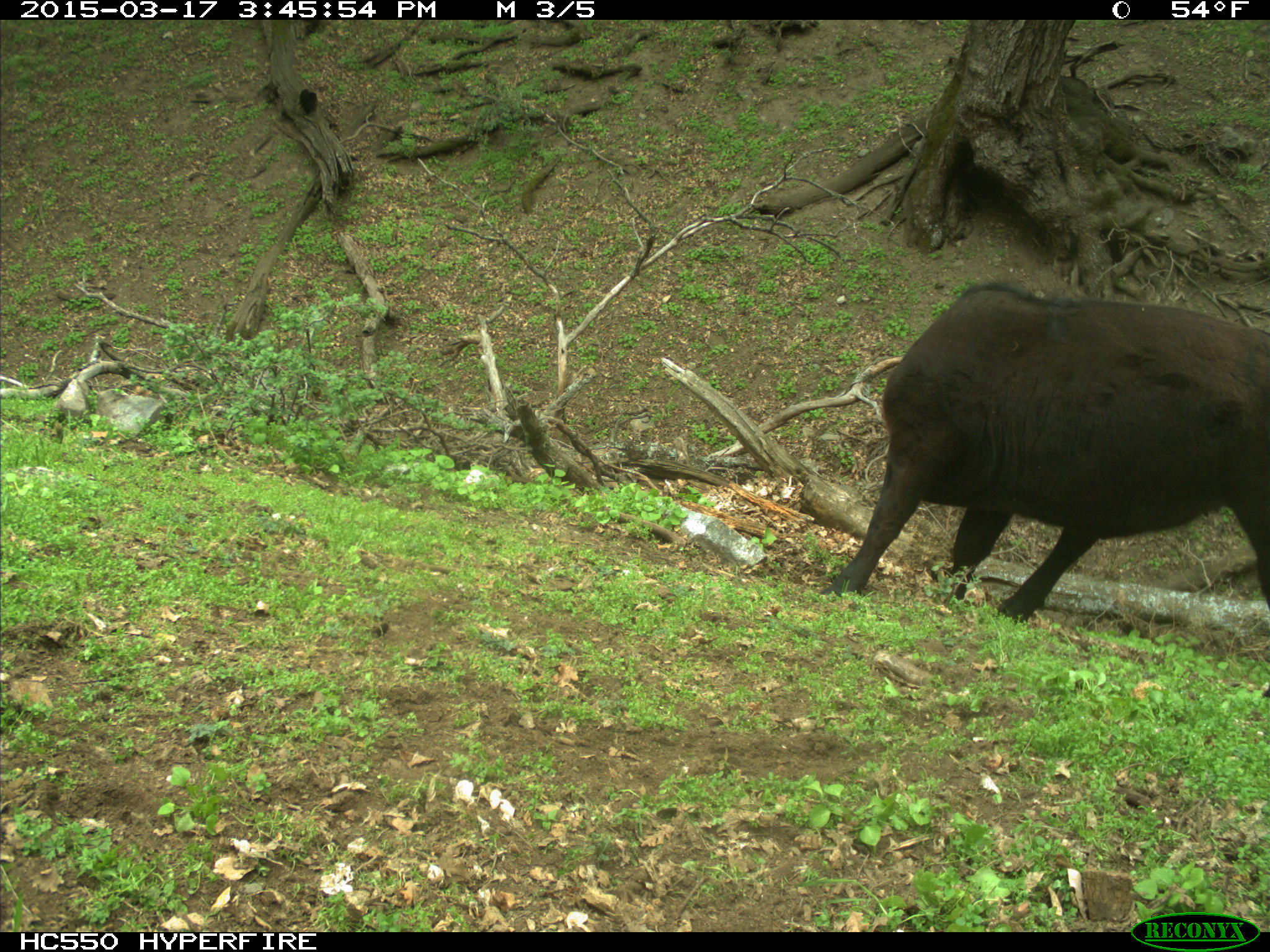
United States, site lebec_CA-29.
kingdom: Animalia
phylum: Chordata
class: Mammalia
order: Artiodactyla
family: Bovidae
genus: Bos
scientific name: Bos taurus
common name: domestic cow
Bos taurus (domestic cow).